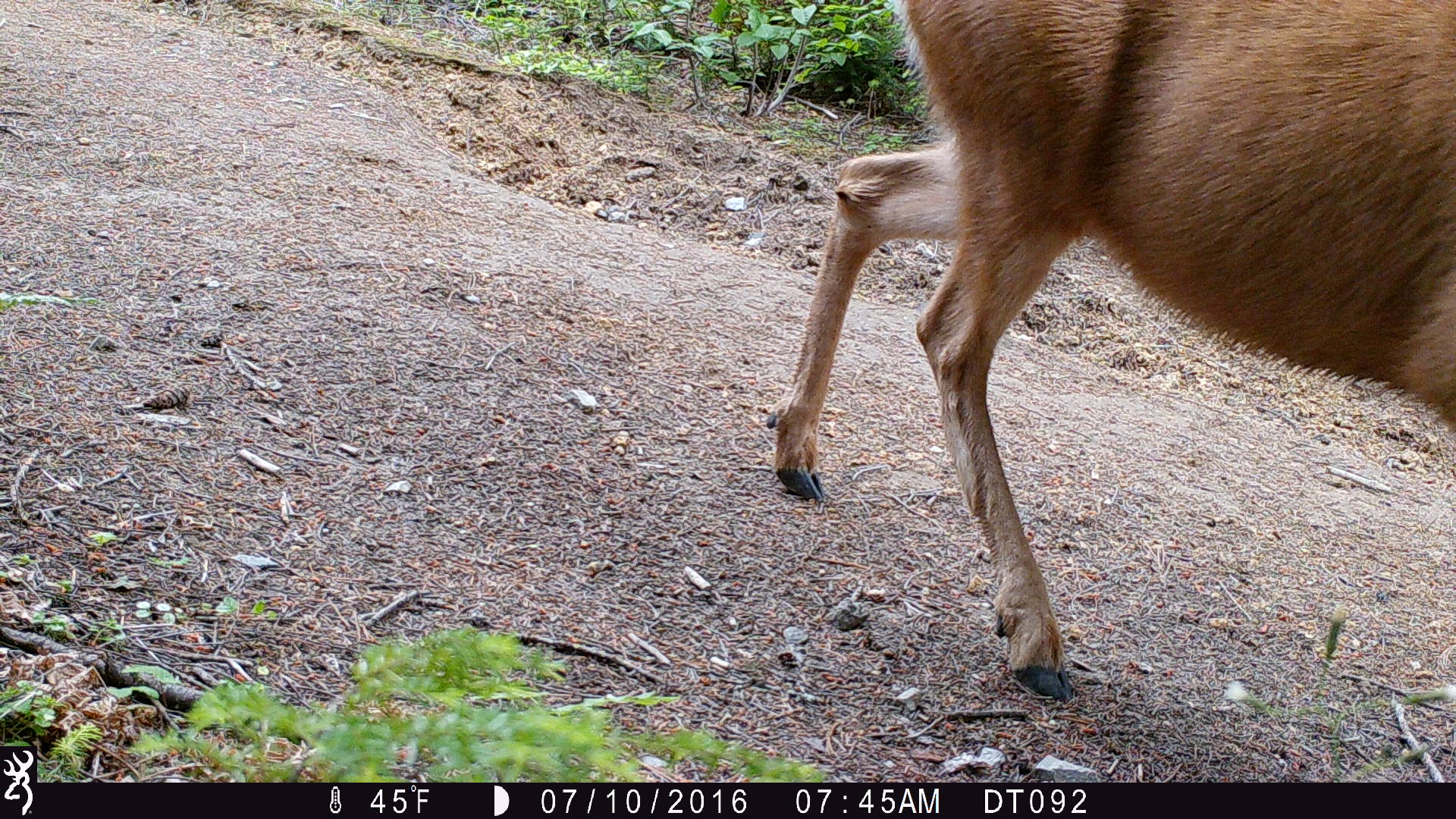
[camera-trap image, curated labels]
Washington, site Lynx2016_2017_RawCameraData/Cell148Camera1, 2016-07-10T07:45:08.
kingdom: Animalia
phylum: Chordata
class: Mammalia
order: Artiodactyla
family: Cervidae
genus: Odocoileus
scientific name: Odocoileus hemionus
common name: mule deer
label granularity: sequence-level